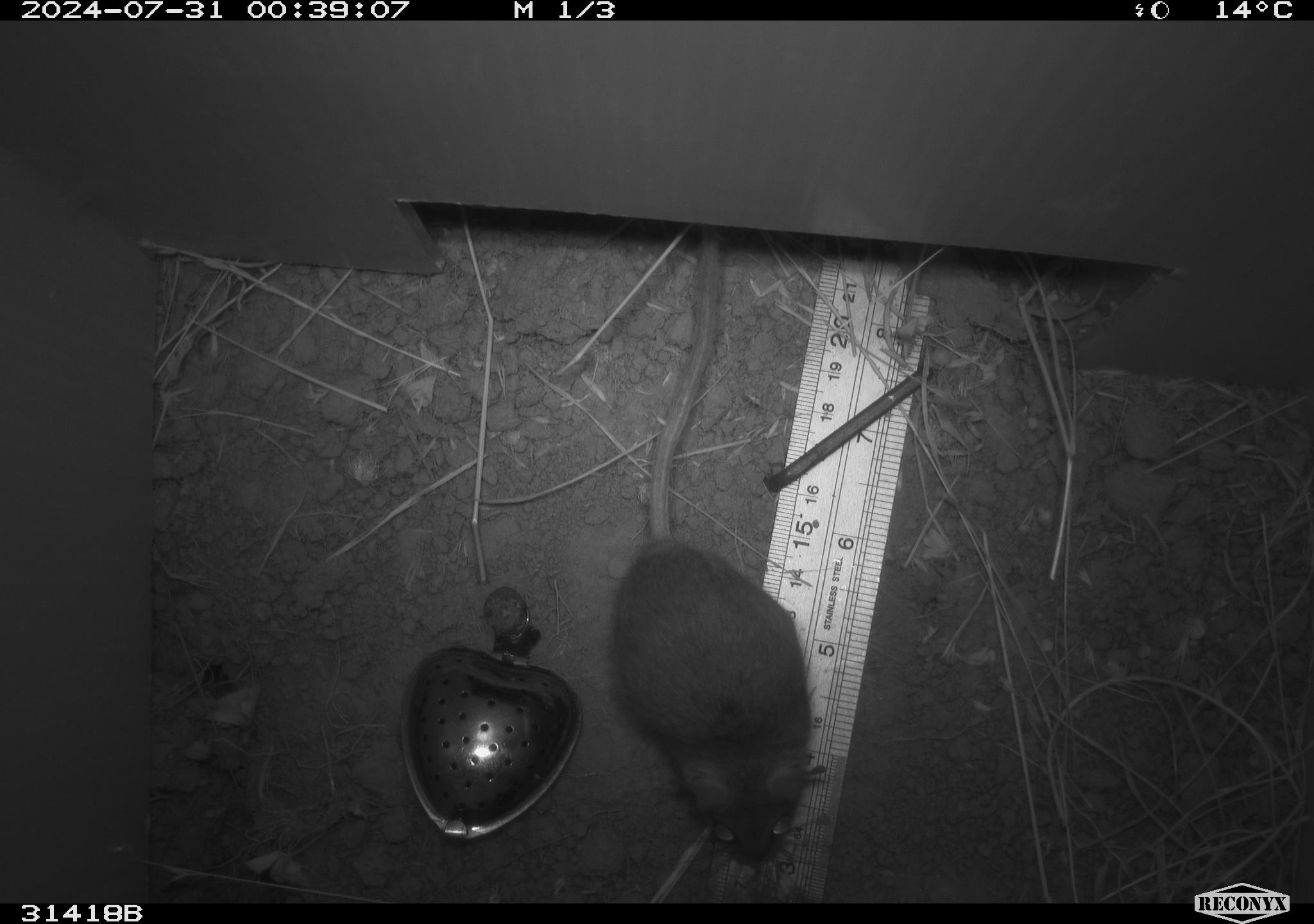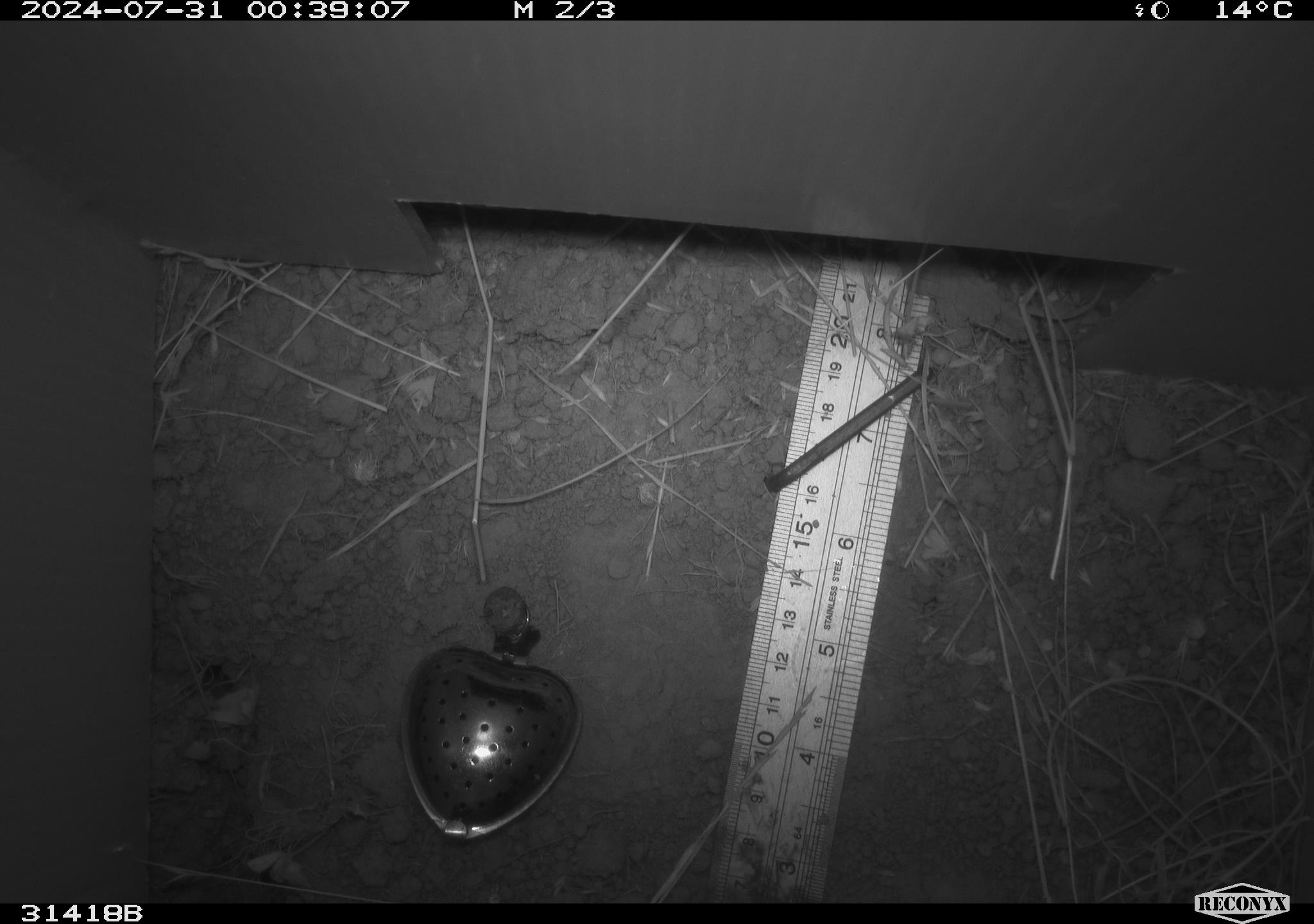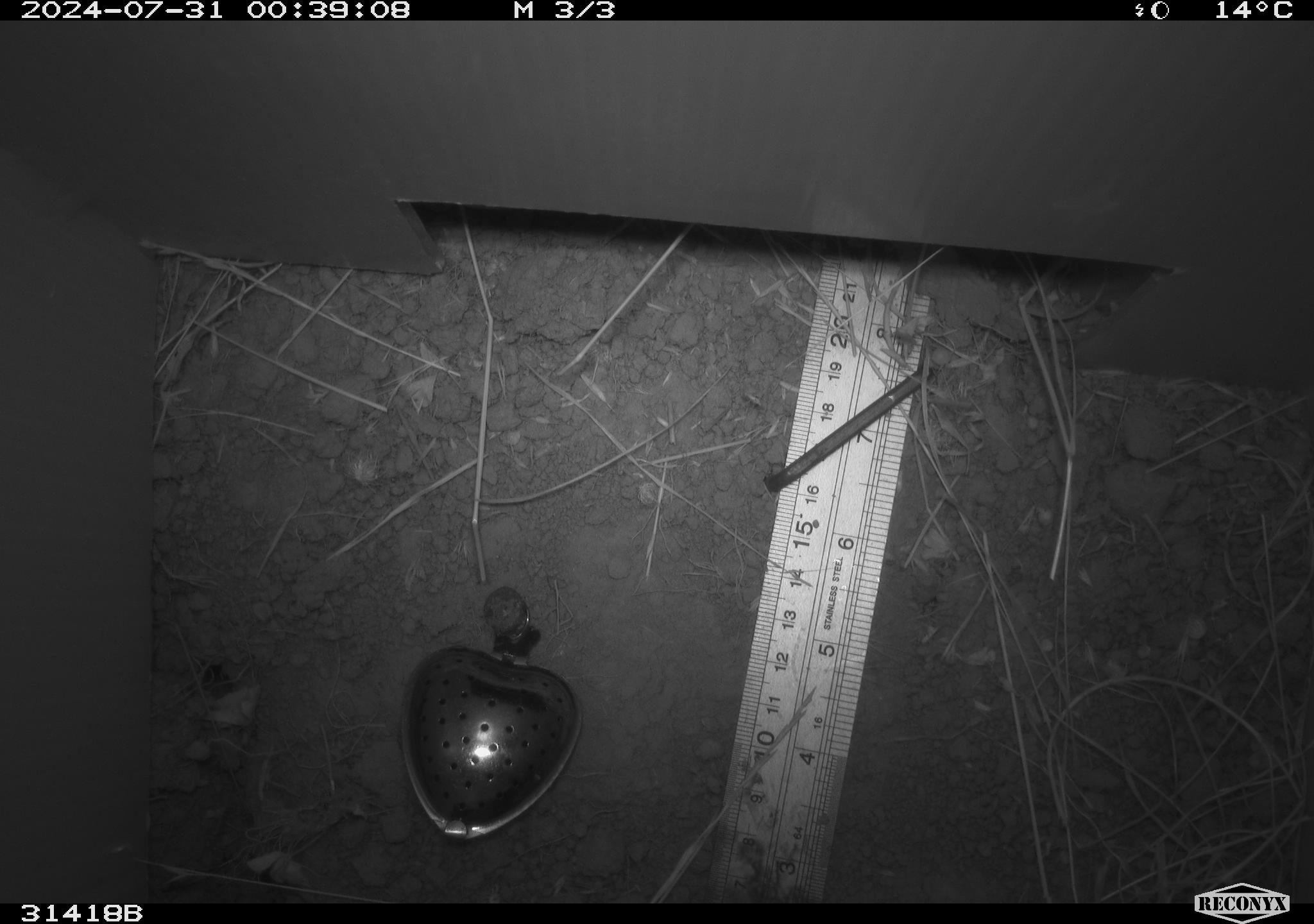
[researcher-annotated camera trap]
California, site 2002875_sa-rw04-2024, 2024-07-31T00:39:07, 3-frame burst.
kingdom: Animalia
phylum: Chordata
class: Mammalia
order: Rodentia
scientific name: Rodentia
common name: rodent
Rodent (Rodentia).